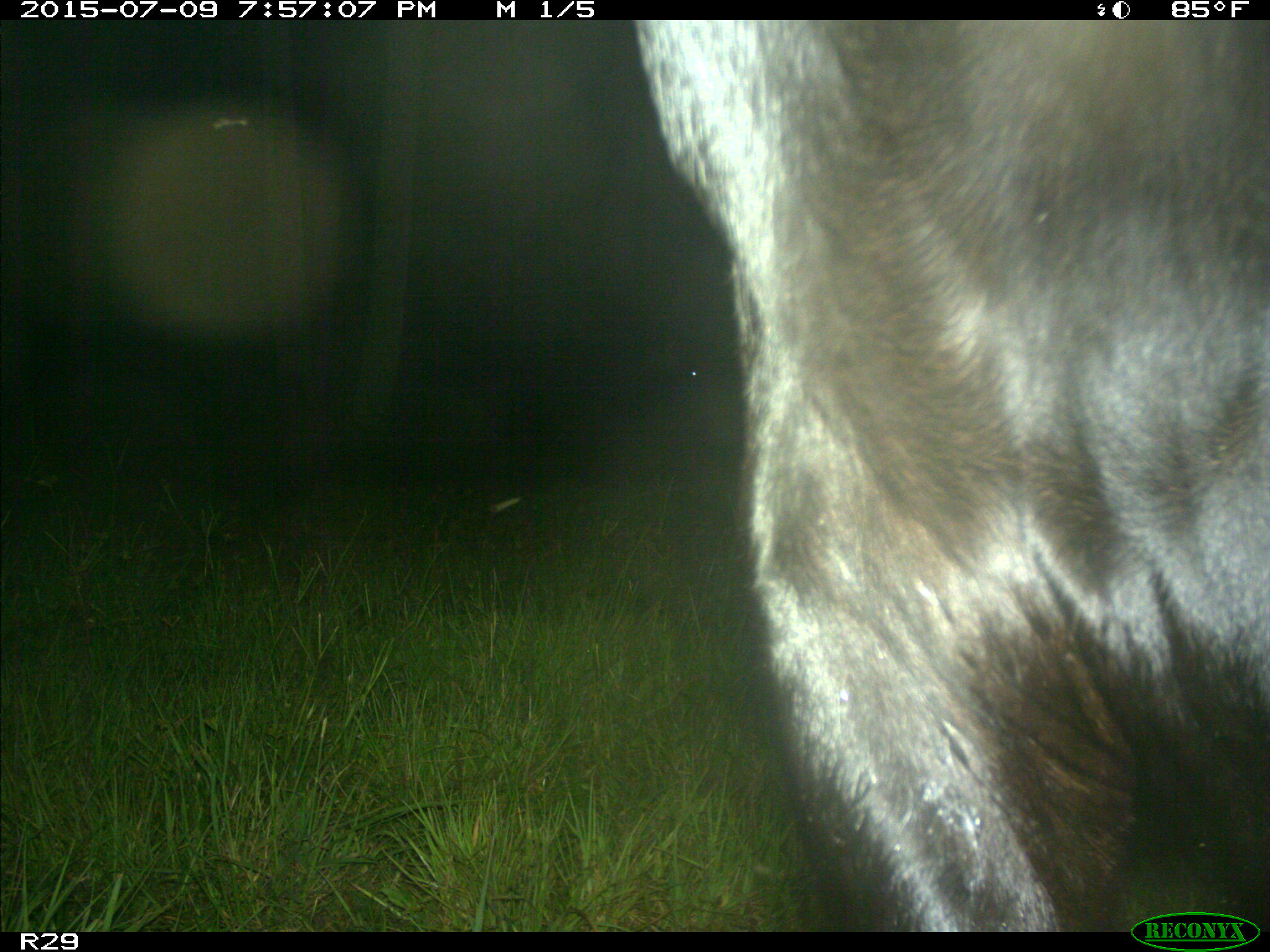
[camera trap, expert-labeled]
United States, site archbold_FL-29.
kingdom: Animalia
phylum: Chordata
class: Mammalia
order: Artiodactyla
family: Bovidae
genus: Bos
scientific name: Bos taurus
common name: domestic cow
Bos taurus (domestic cow).